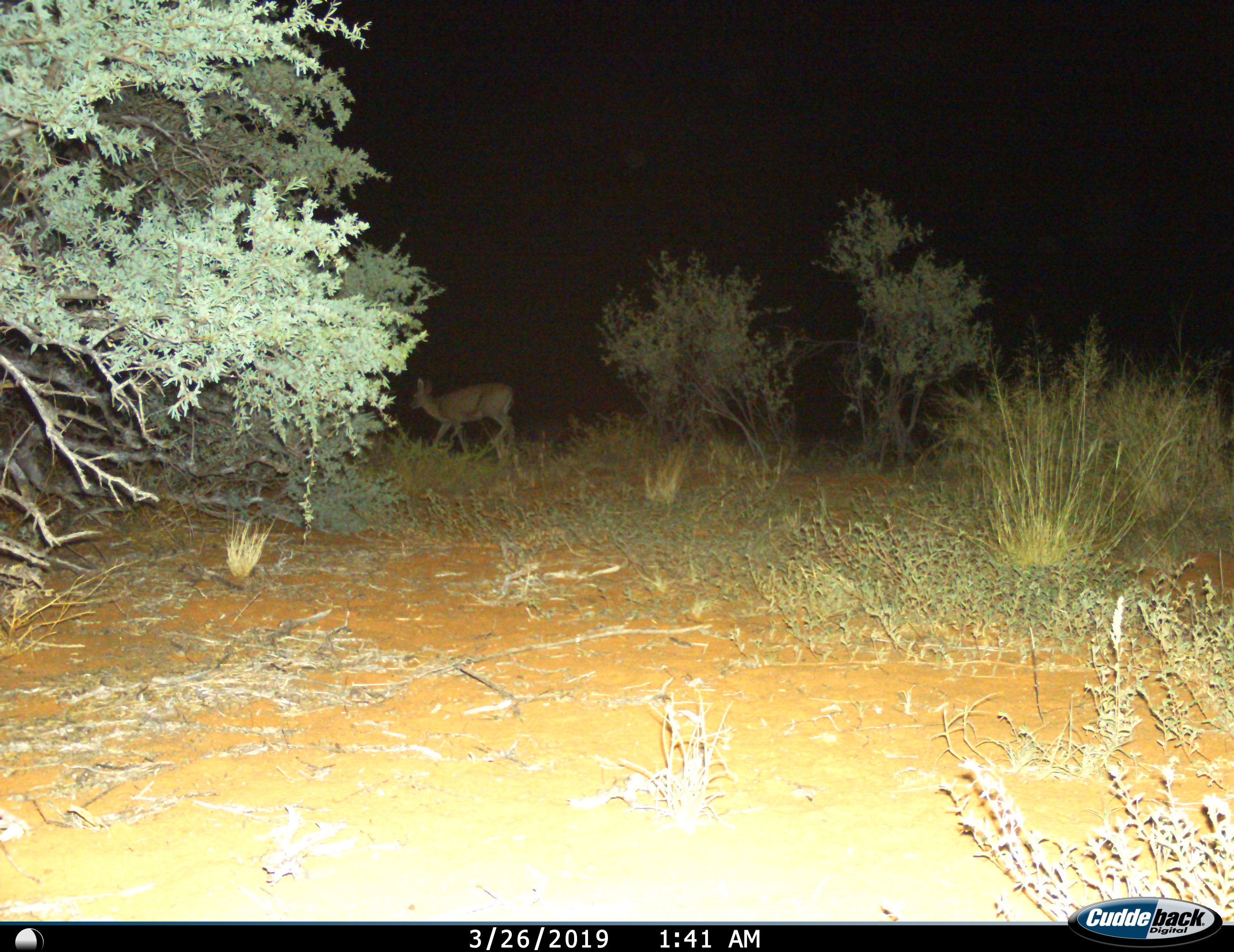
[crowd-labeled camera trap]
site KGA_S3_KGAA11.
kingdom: Animalia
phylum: Chordata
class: Mammalia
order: Artiodactyla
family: Bovidae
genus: Sylvicapra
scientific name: Sylvicapra grimmia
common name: common duiker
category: duikercommongrey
Duikercommongrey (common duiker) (Sylvicapra grimmia), count 1. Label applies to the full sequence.